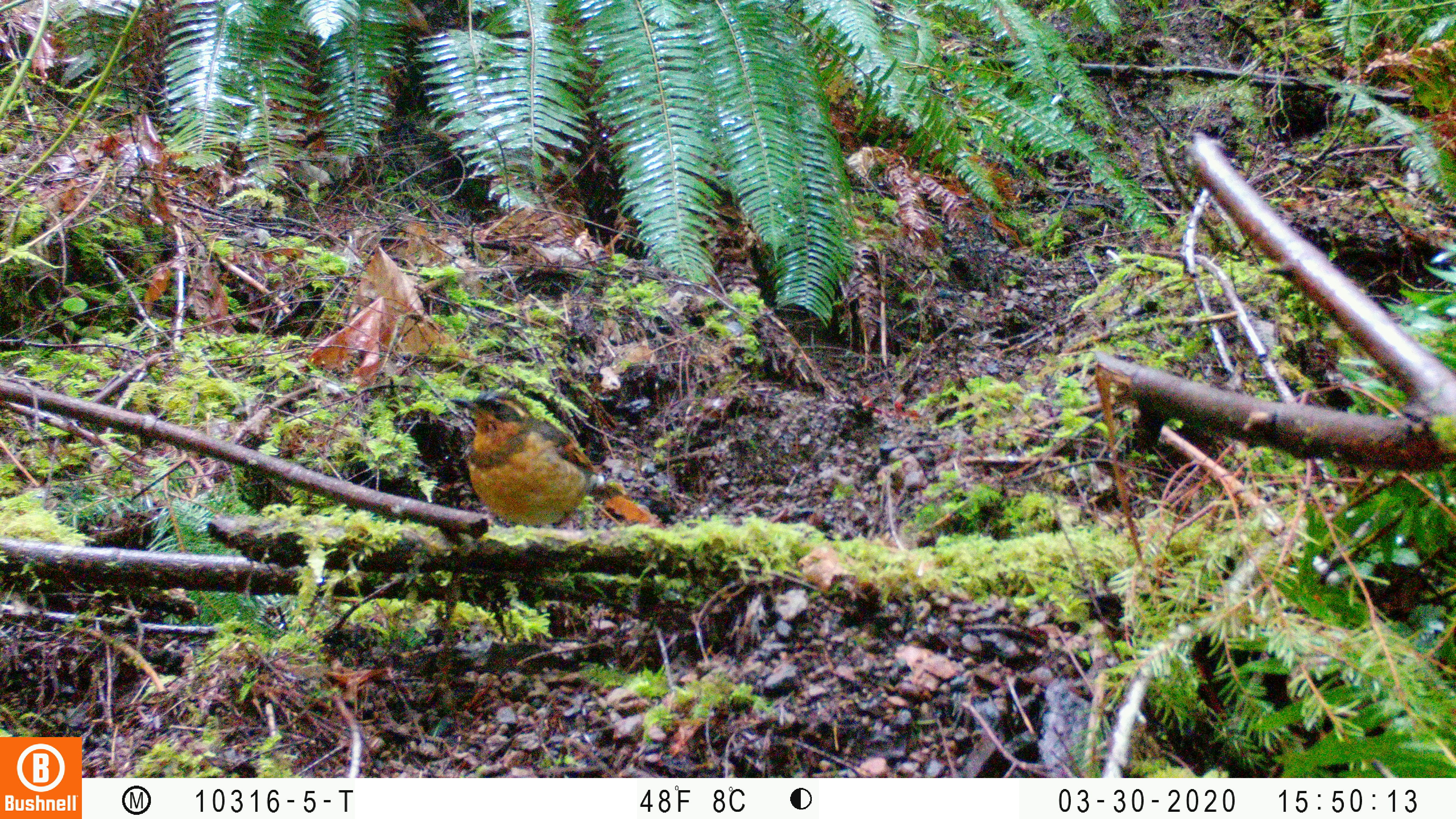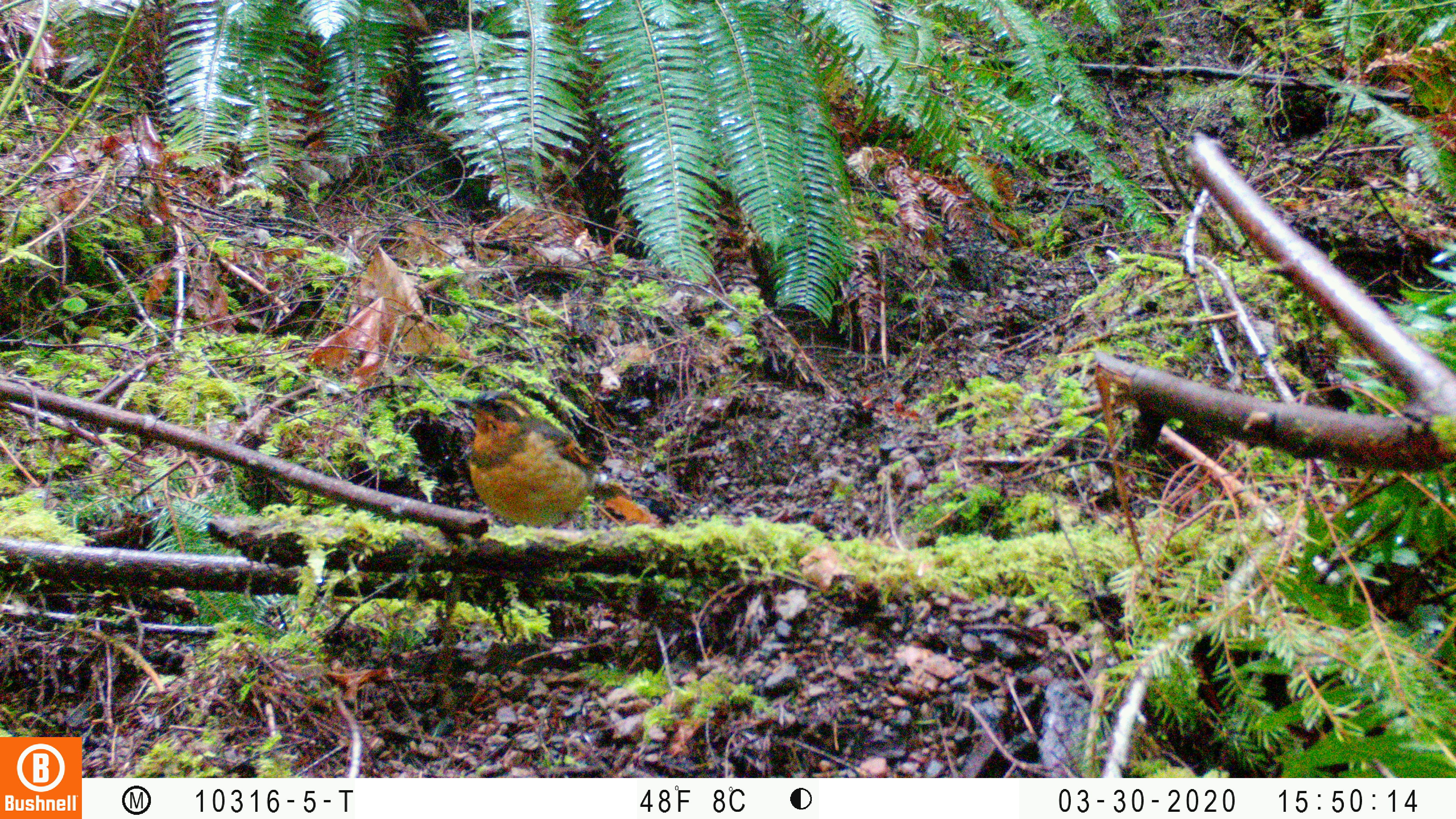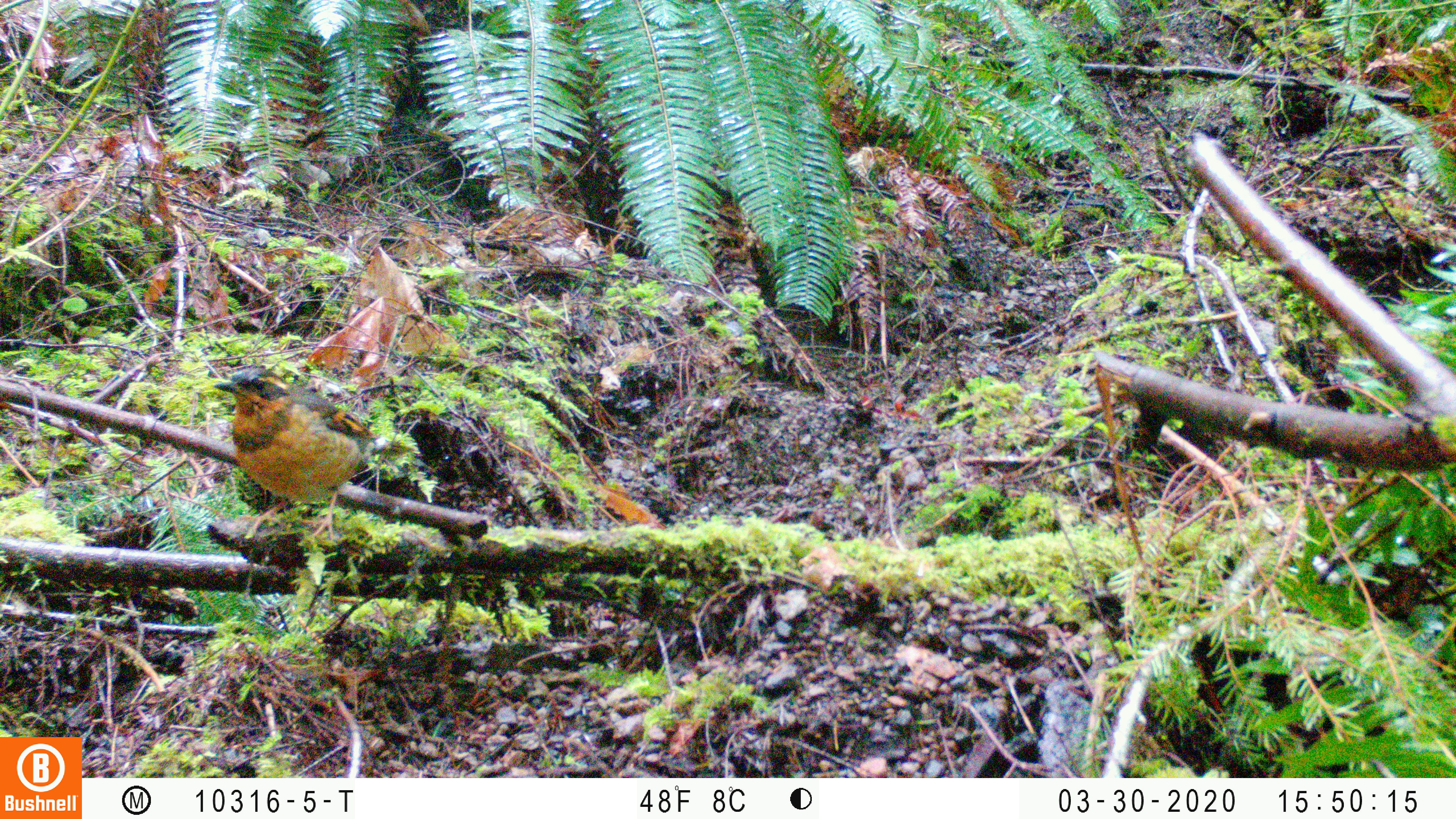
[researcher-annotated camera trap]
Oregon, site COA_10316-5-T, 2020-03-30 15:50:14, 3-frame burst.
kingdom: Animalia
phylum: Chordata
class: Aves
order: Passeriformes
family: Turdidae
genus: Ixoreus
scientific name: Ixoreus naevius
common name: varied thrush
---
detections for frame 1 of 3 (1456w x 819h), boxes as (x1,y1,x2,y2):
varied thrush: (451,387,607,537)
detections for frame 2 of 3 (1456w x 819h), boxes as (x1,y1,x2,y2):
varied thrush: (451,386,602,533)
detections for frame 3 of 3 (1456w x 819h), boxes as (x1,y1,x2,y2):
varied thrush: (213,366,376,520)